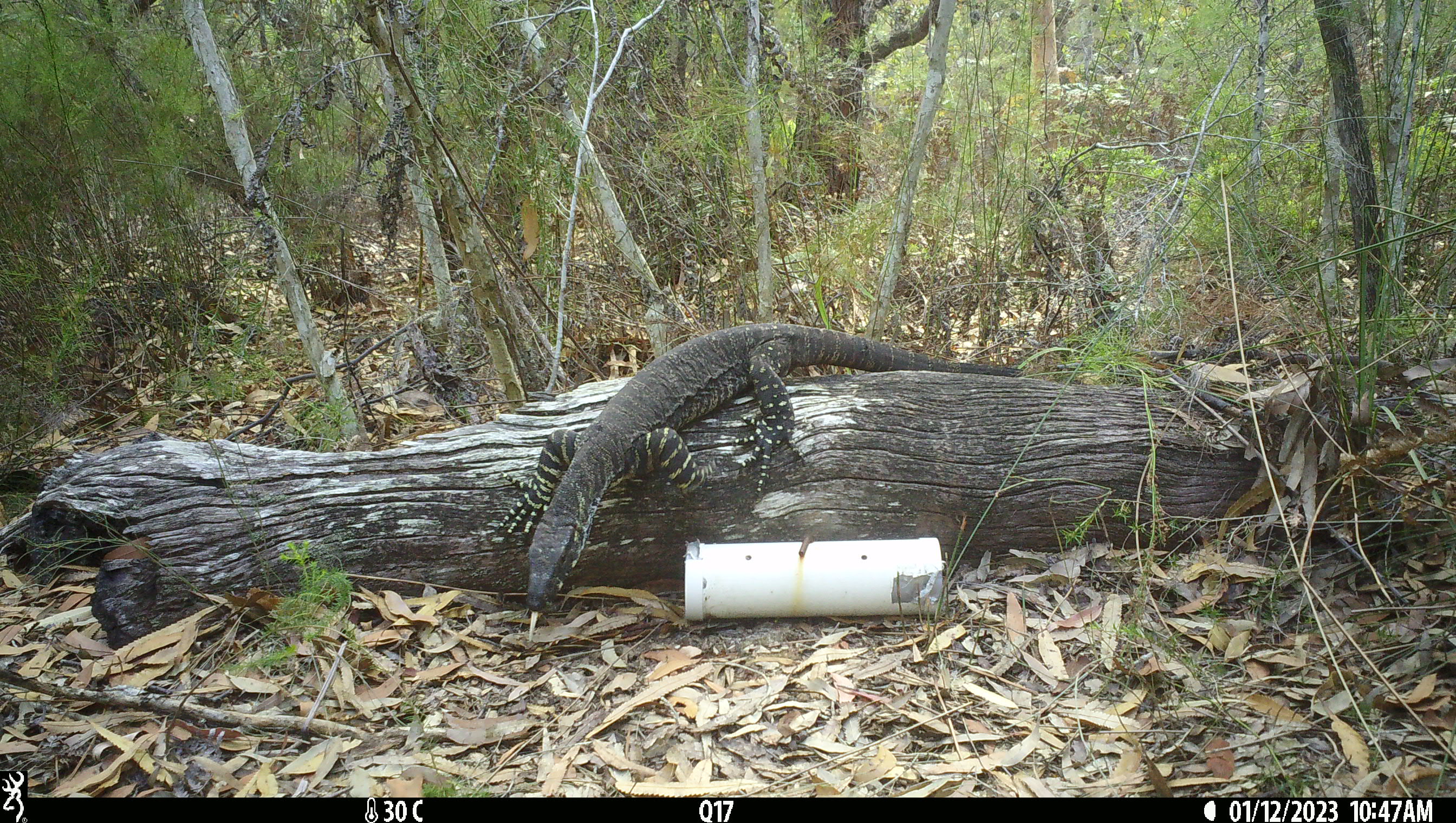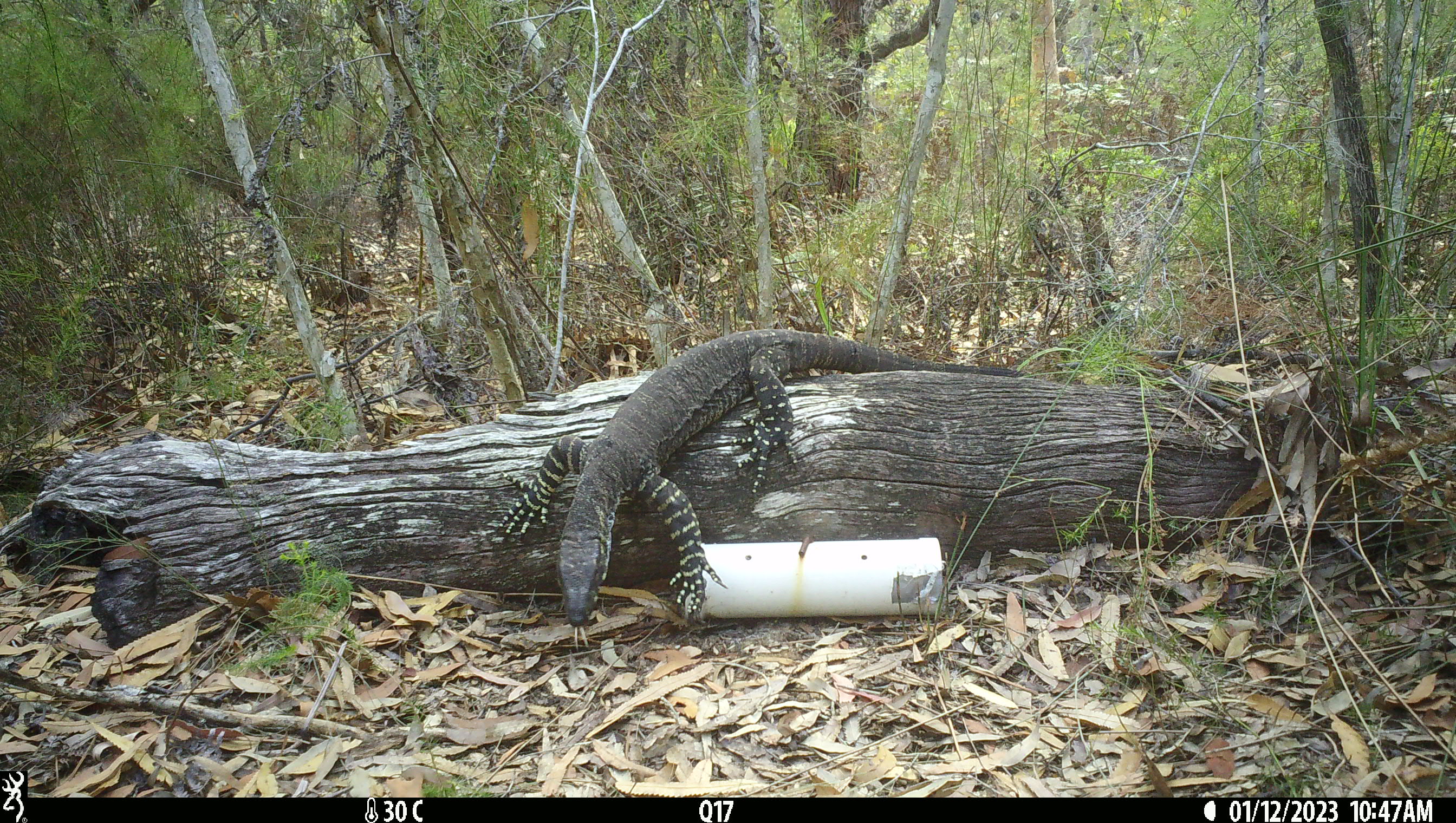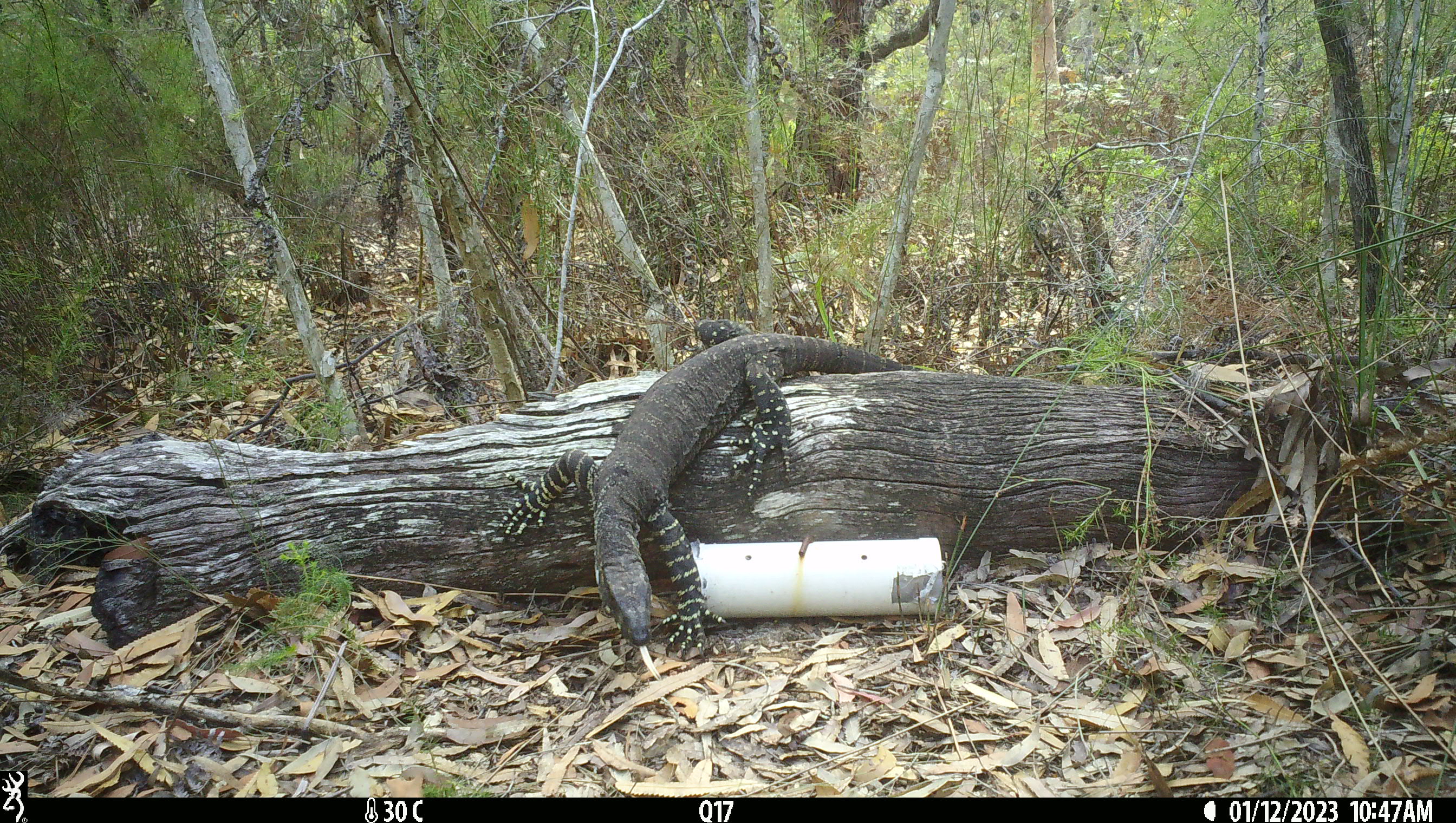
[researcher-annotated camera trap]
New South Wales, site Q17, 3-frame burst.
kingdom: Animalia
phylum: Chordata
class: Reptilia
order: Squamata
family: Varanidae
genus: Varanus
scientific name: Varanus varius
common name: lace monitor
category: goanna